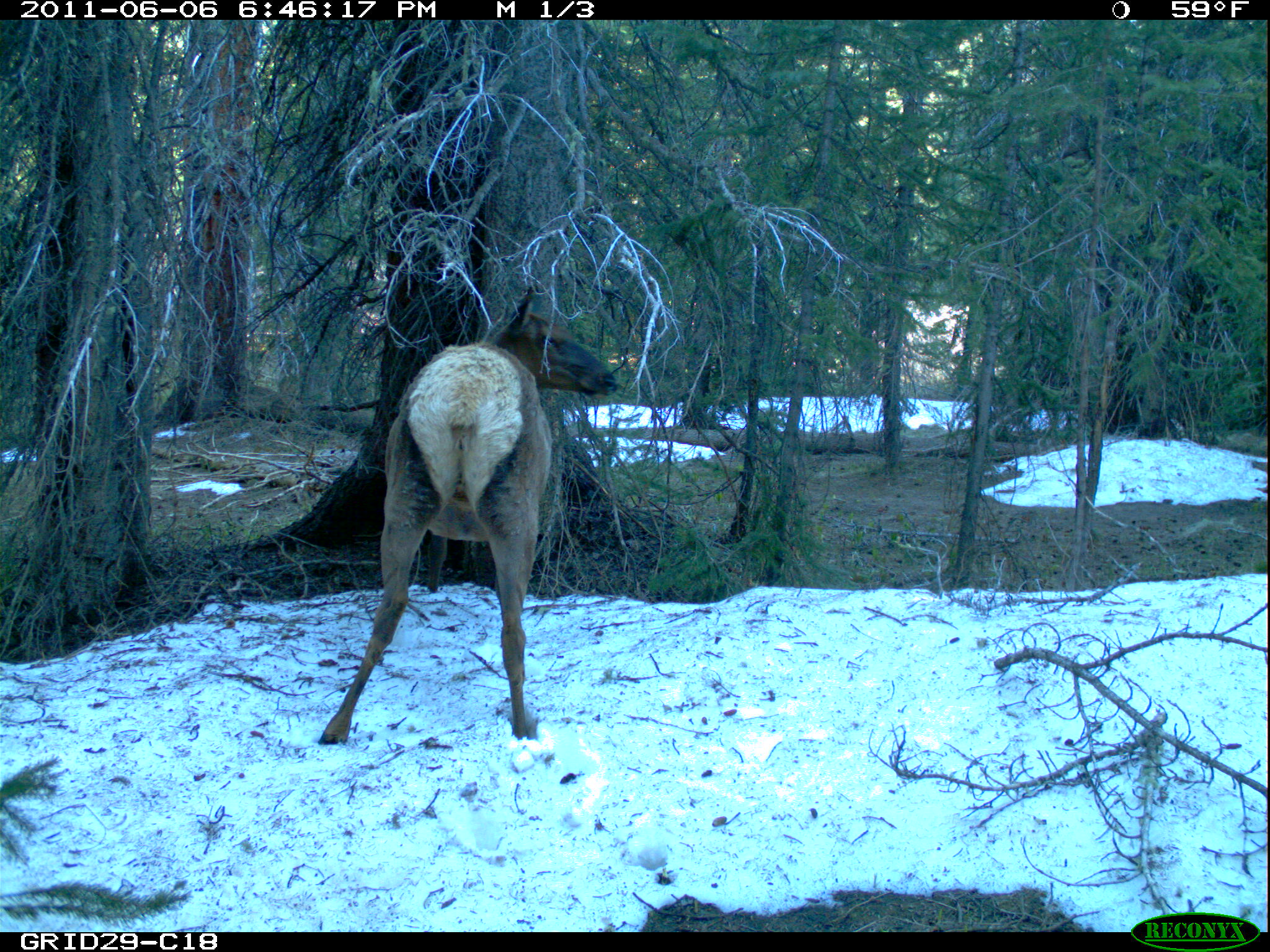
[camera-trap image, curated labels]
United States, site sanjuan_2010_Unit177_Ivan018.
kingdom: Animalia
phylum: Chordata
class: Mammalia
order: Artiodactyla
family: Cervidae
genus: Cervus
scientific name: Cervus elaphus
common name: red deer